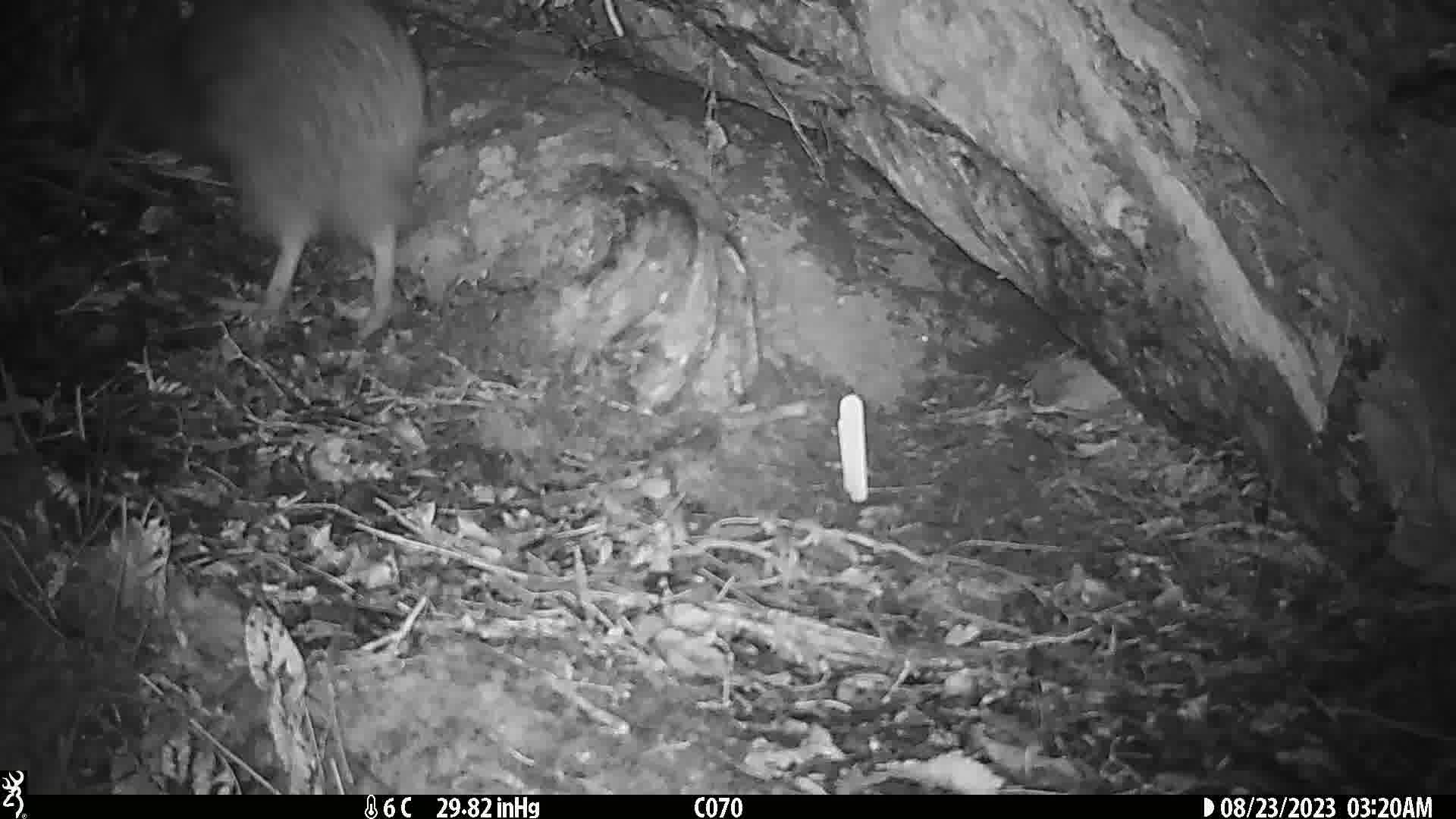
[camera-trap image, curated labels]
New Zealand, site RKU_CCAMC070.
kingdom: Animalia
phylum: Chordata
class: Aves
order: Apterygiformes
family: Apterygidae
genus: Apteryx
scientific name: Apteryx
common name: kiwi